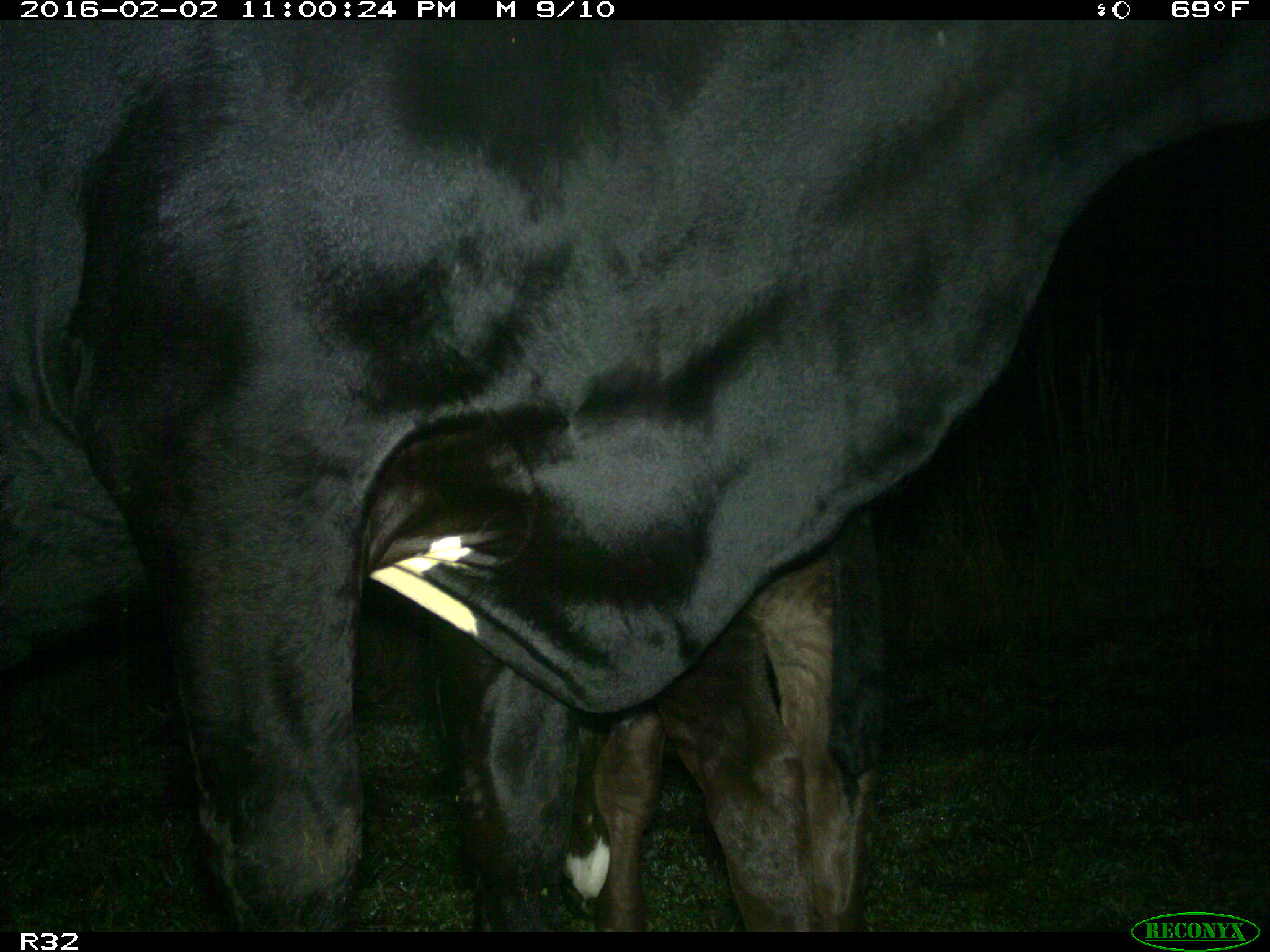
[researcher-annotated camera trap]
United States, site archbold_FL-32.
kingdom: Animalia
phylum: Chordata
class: Mammalia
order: Artiodactyla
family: Bovidae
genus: Bos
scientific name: Bos taurus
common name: domestic cow